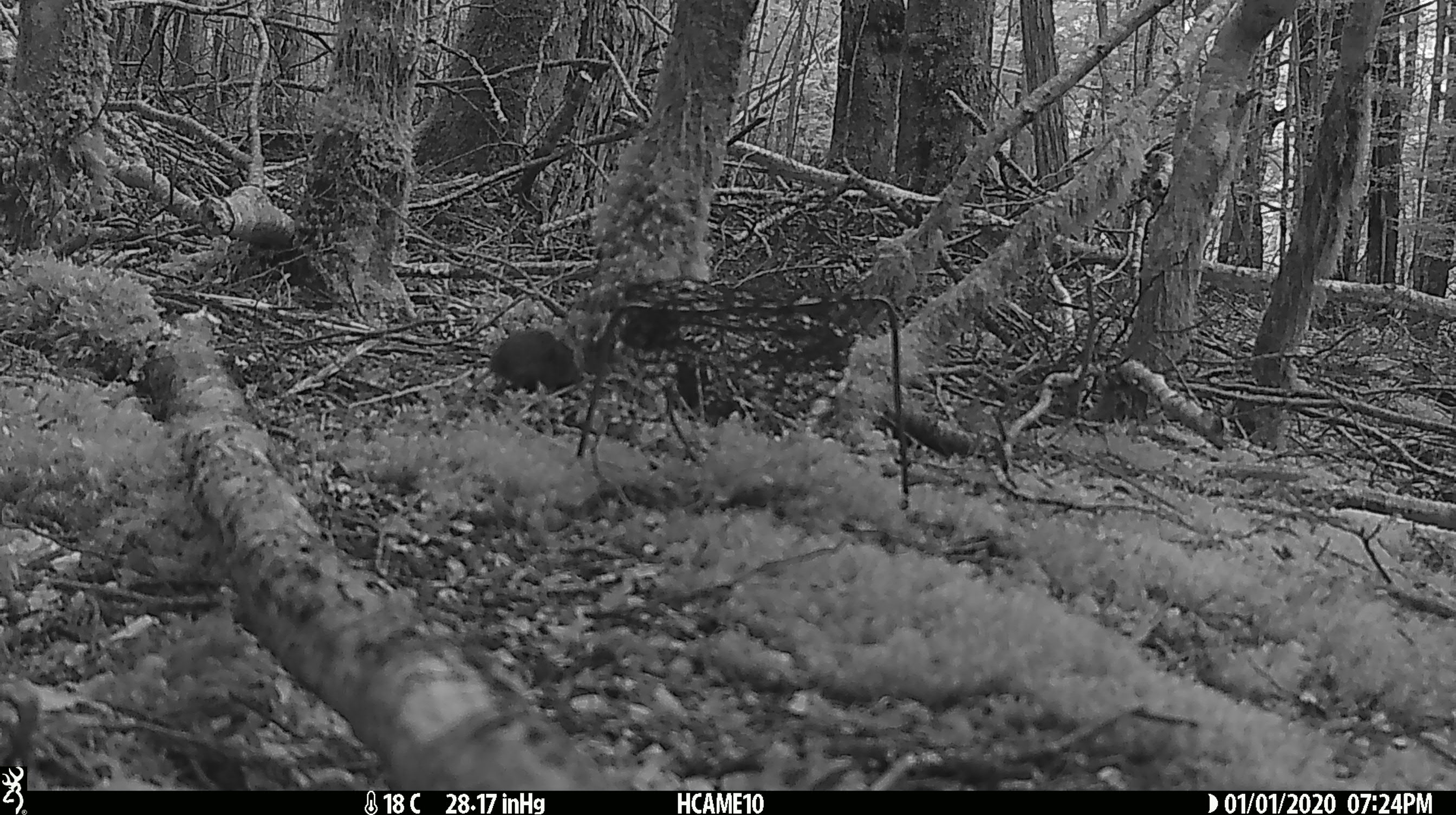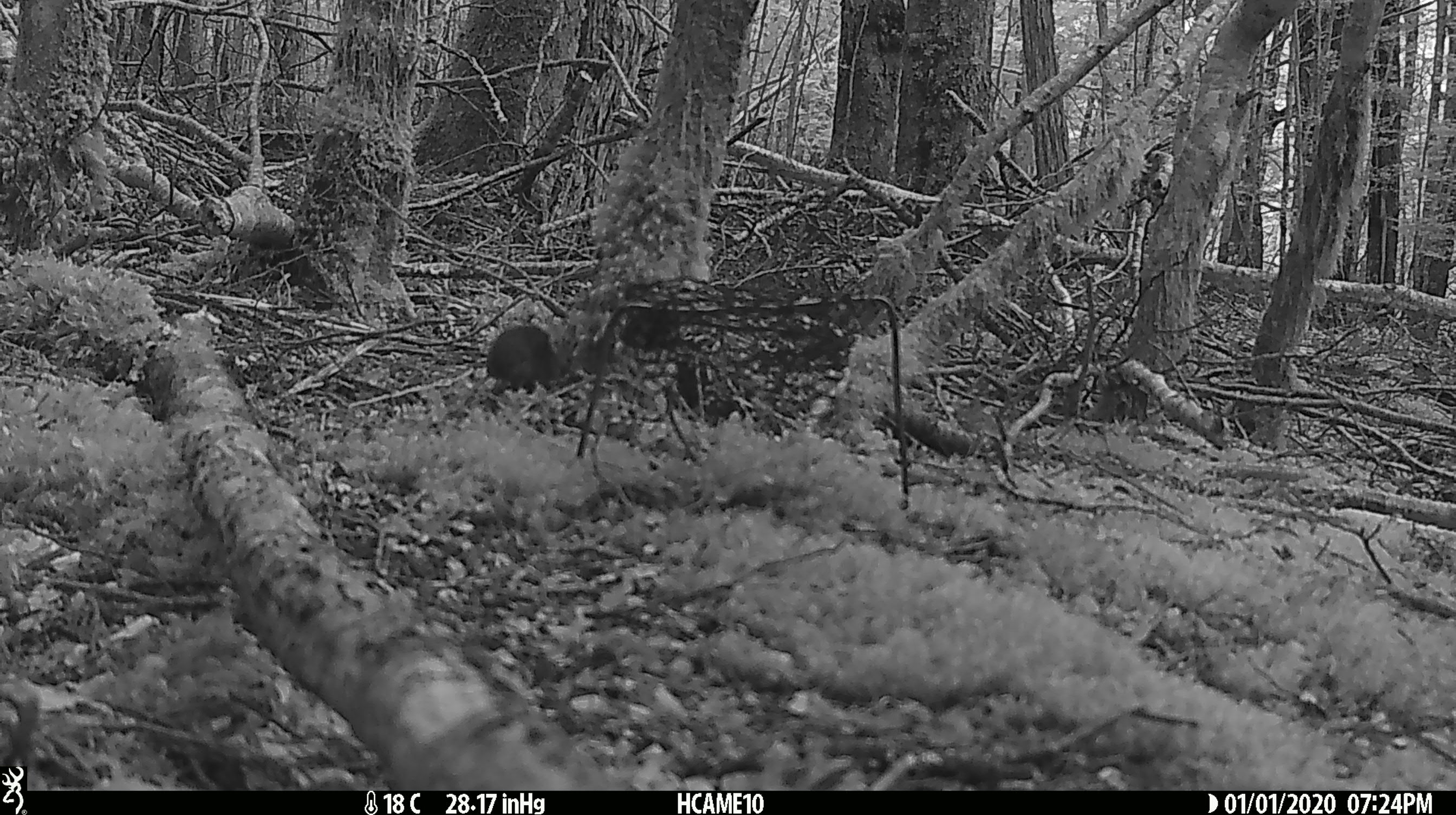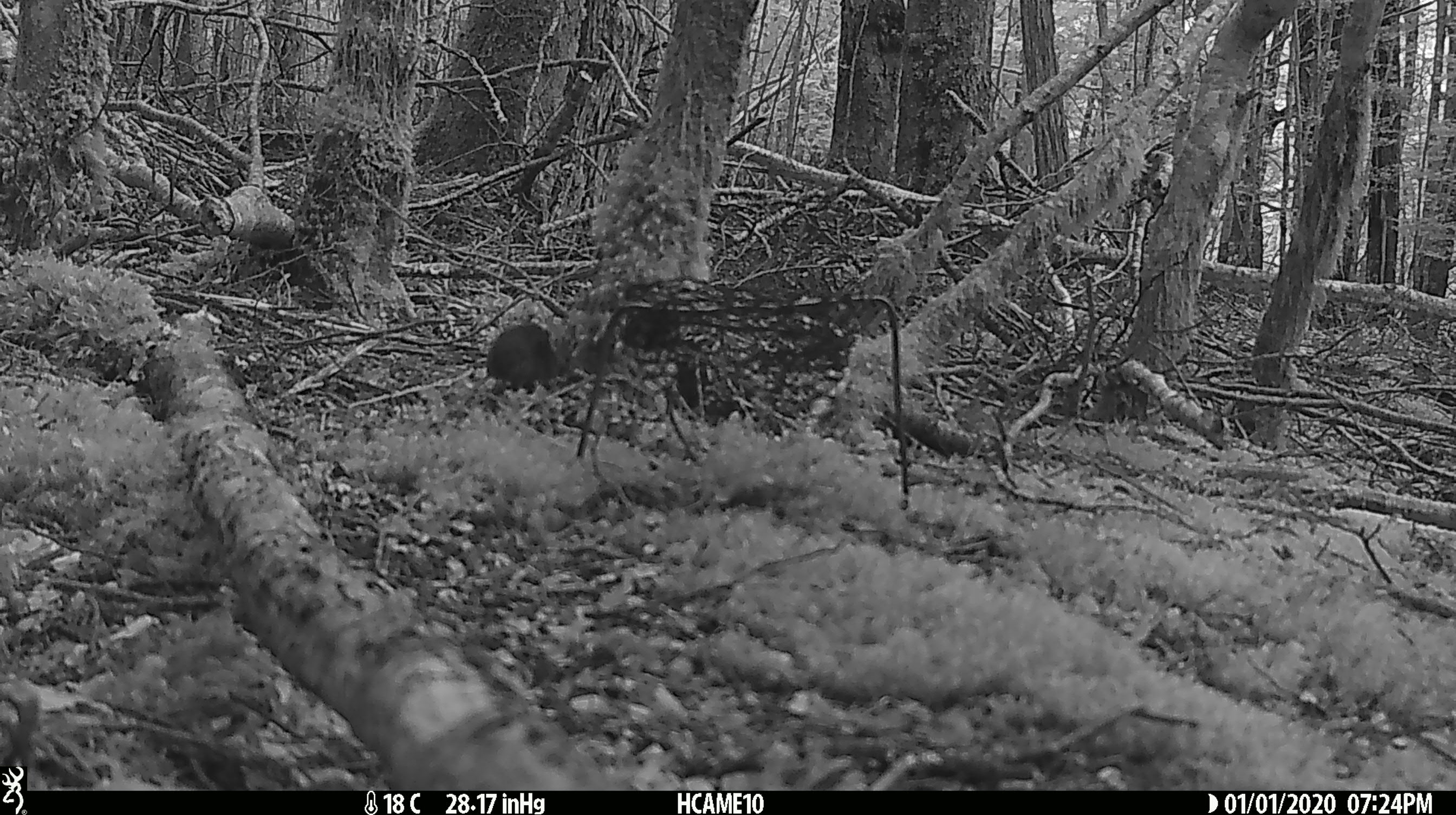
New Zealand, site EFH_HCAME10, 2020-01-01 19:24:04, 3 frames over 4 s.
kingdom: Animalia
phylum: Chordata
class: Mammalia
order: Rodentia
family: Muridae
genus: Mus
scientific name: Mus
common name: mouse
Mouse (Mus).